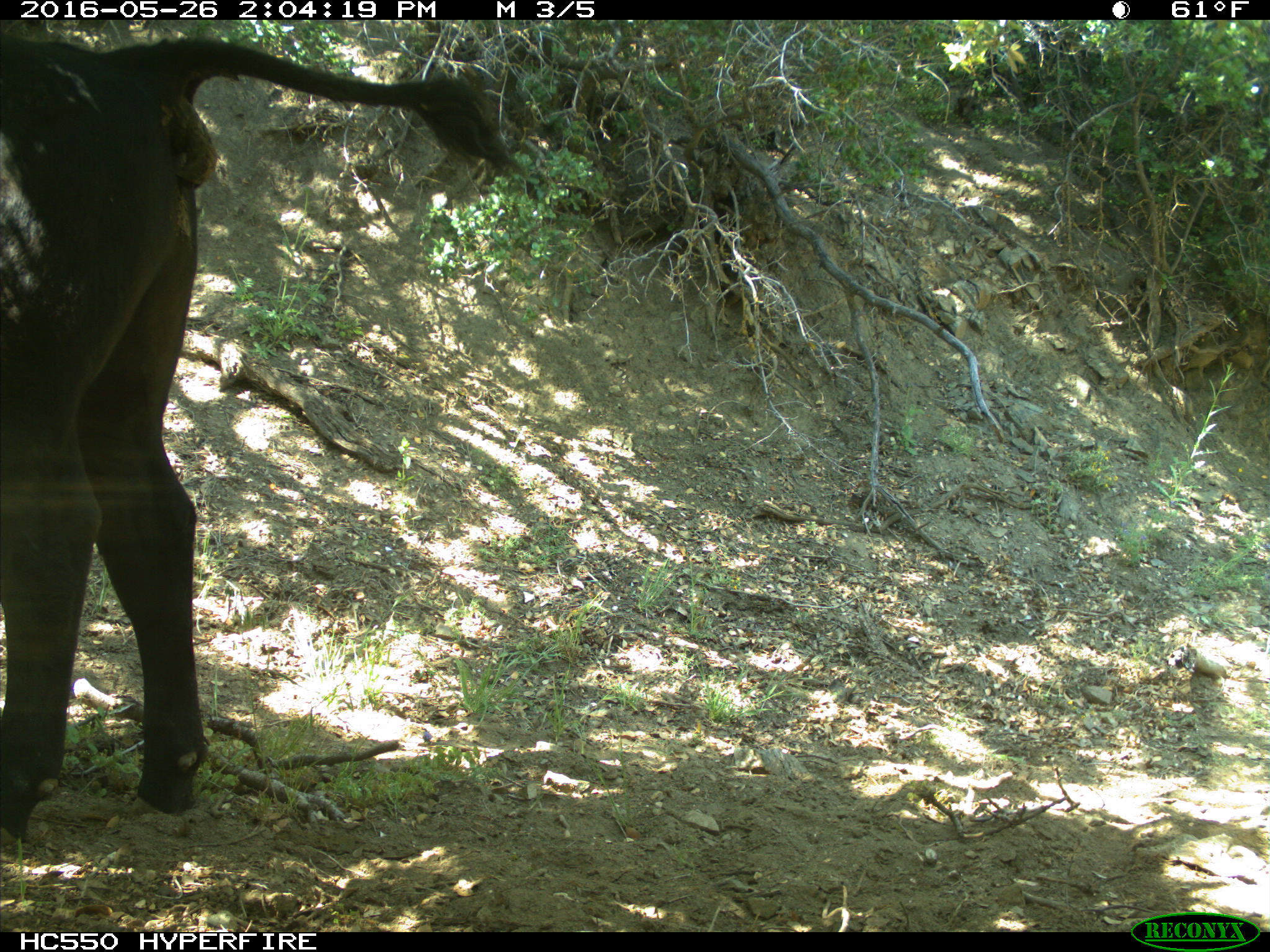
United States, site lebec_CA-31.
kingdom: Animalia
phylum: Chordata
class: Mammalia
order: Artiodactyla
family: Bovidae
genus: Bos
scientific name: Bos taurus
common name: domestic cow